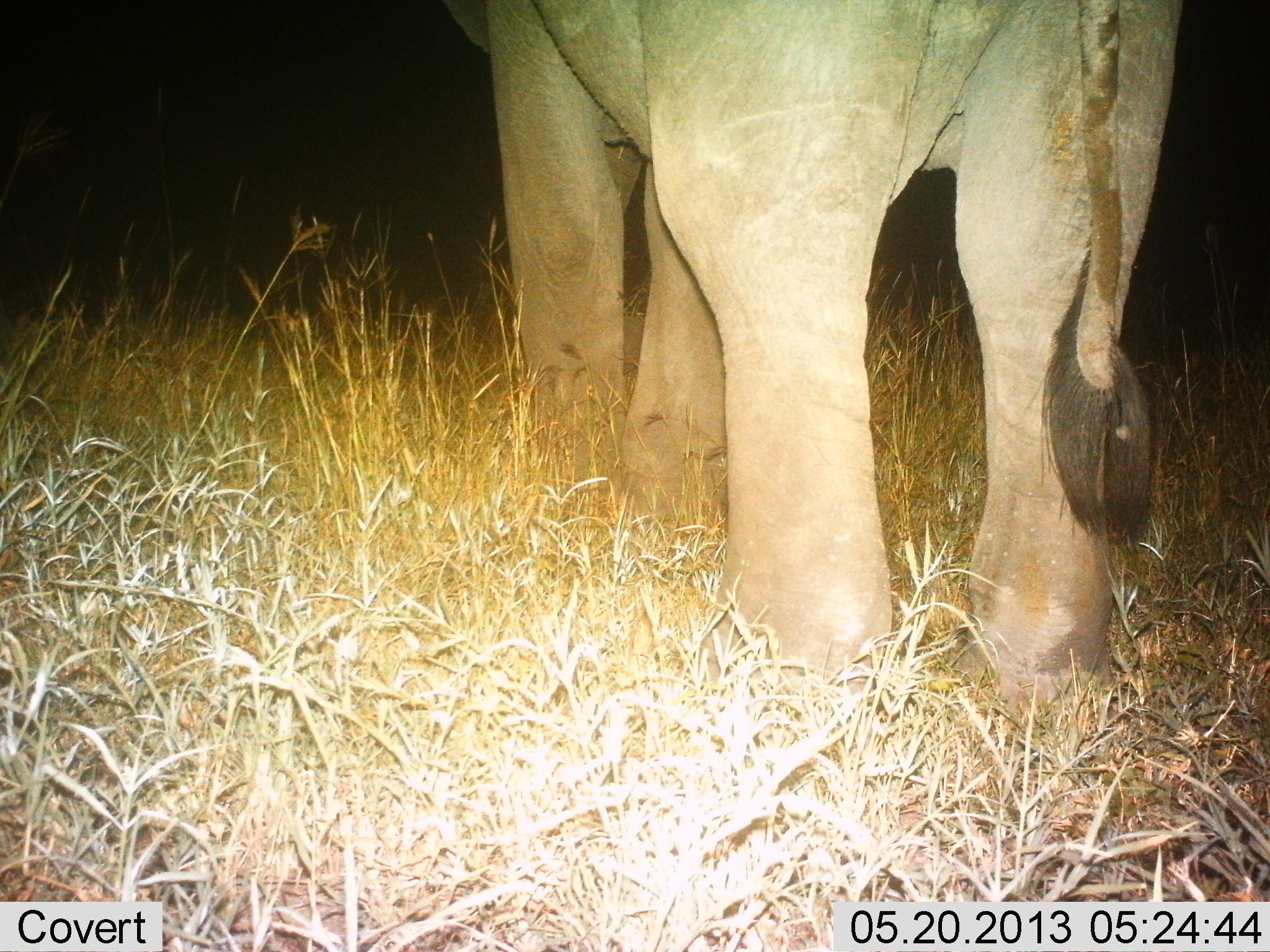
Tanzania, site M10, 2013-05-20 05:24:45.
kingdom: Animalia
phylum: Chordata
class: Mammalia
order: Proboscidea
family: Elephantidae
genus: Loxodonta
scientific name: Loxodonta africana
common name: african bush elephant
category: elephant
Elephant (african bush elephant) (Loxodonta africana), count 1. Behavior (volunteer vote fractions): standing 76%, resting 3%, moving 24%, interacting 0%. Young present (vote fraction): 0%. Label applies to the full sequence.